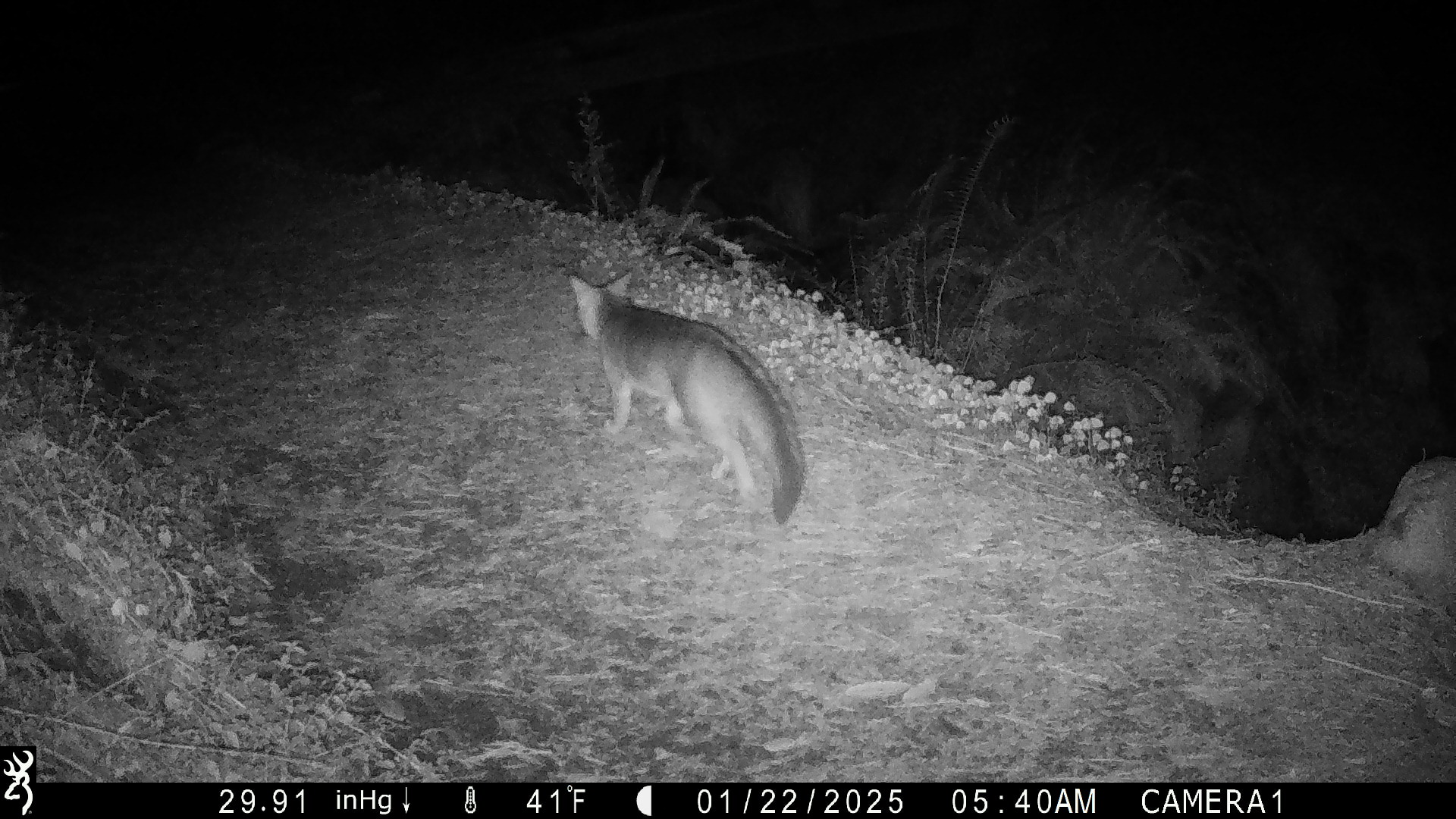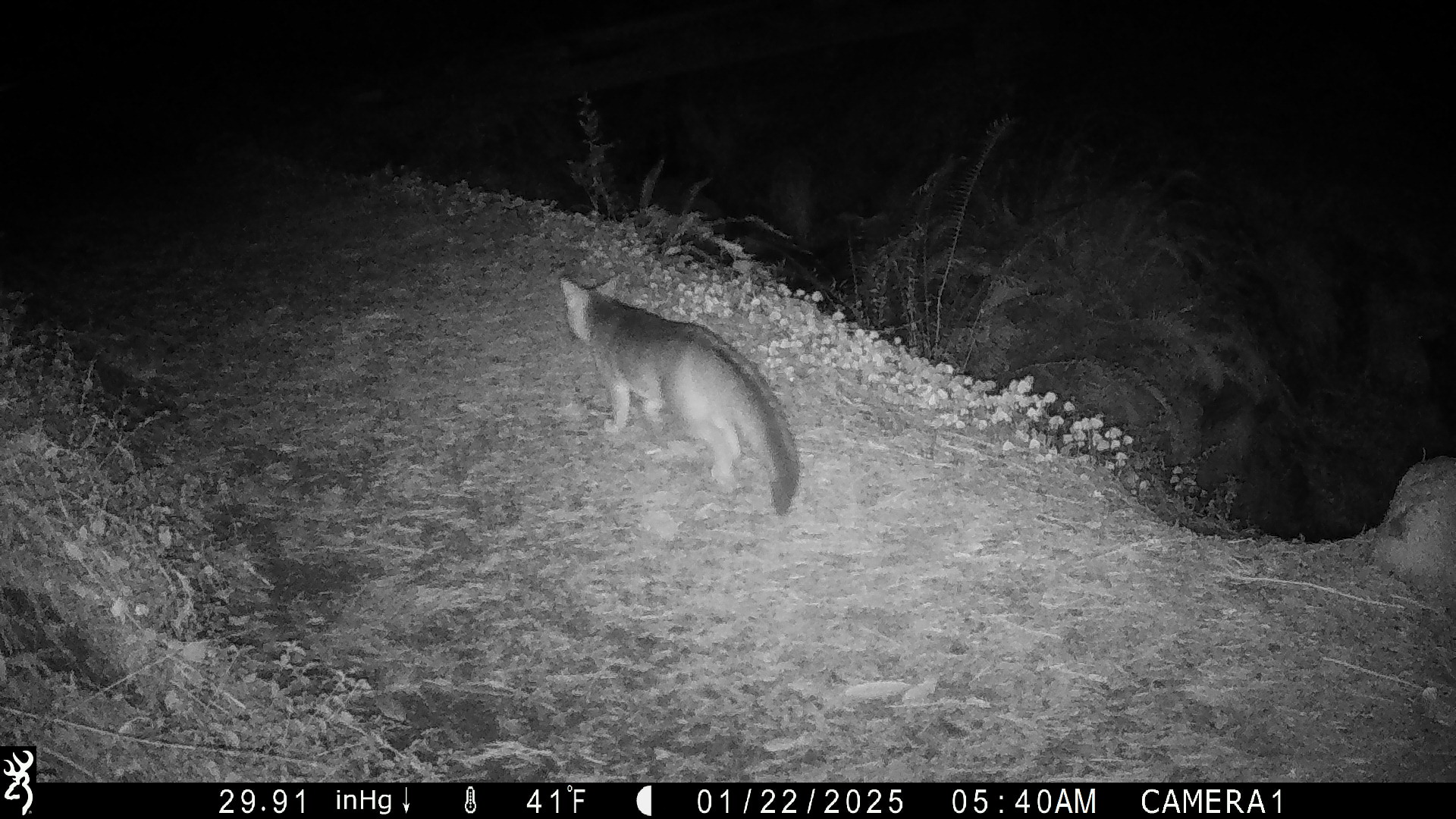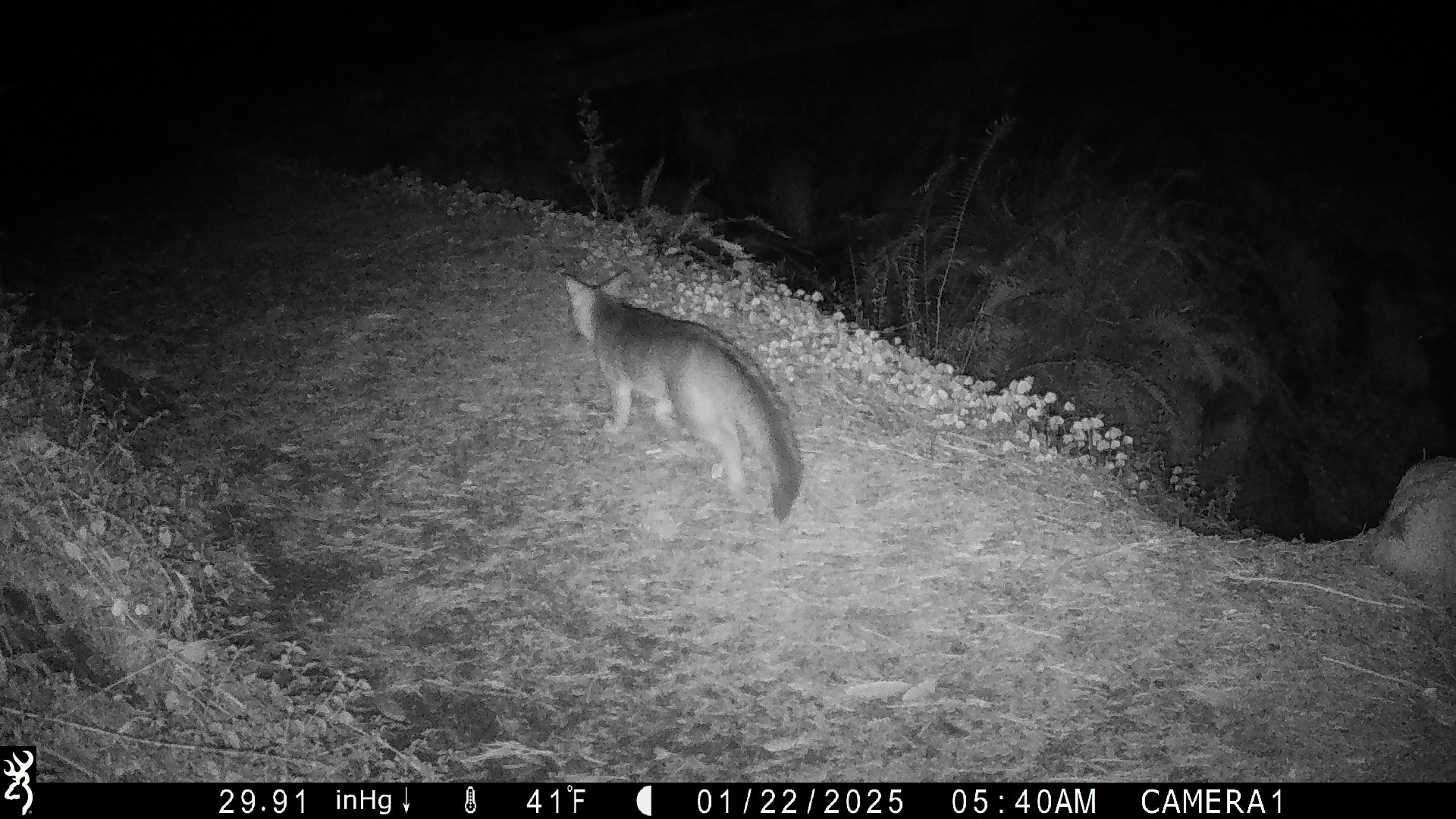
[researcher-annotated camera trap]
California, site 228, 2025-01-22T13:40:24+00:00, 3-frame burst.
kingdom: Animalia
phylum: Chordata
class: Mammalia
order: Carnivora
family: Canidae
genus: Urocyon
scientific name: Urocyon cinereoargenteus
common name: gray fox